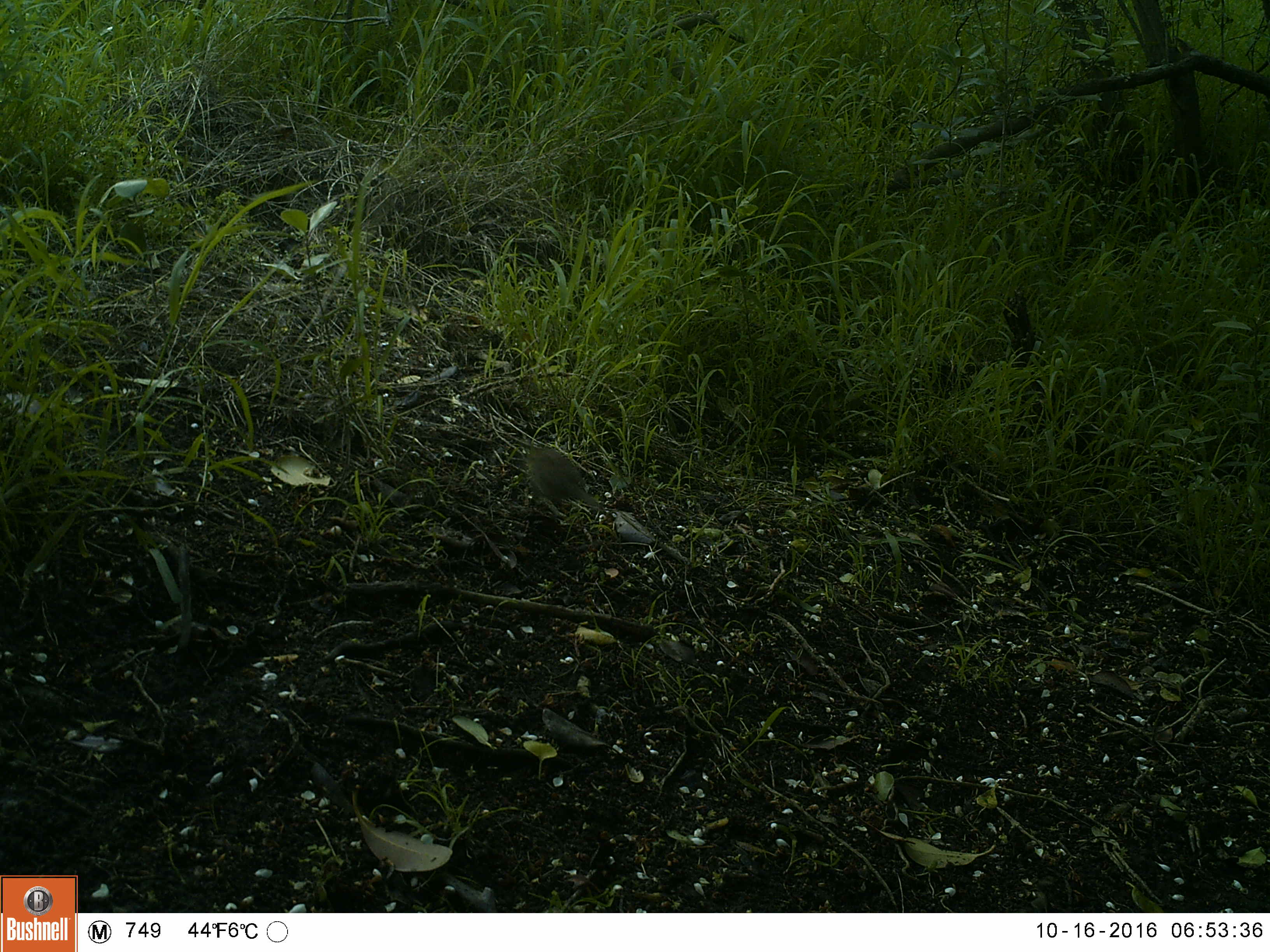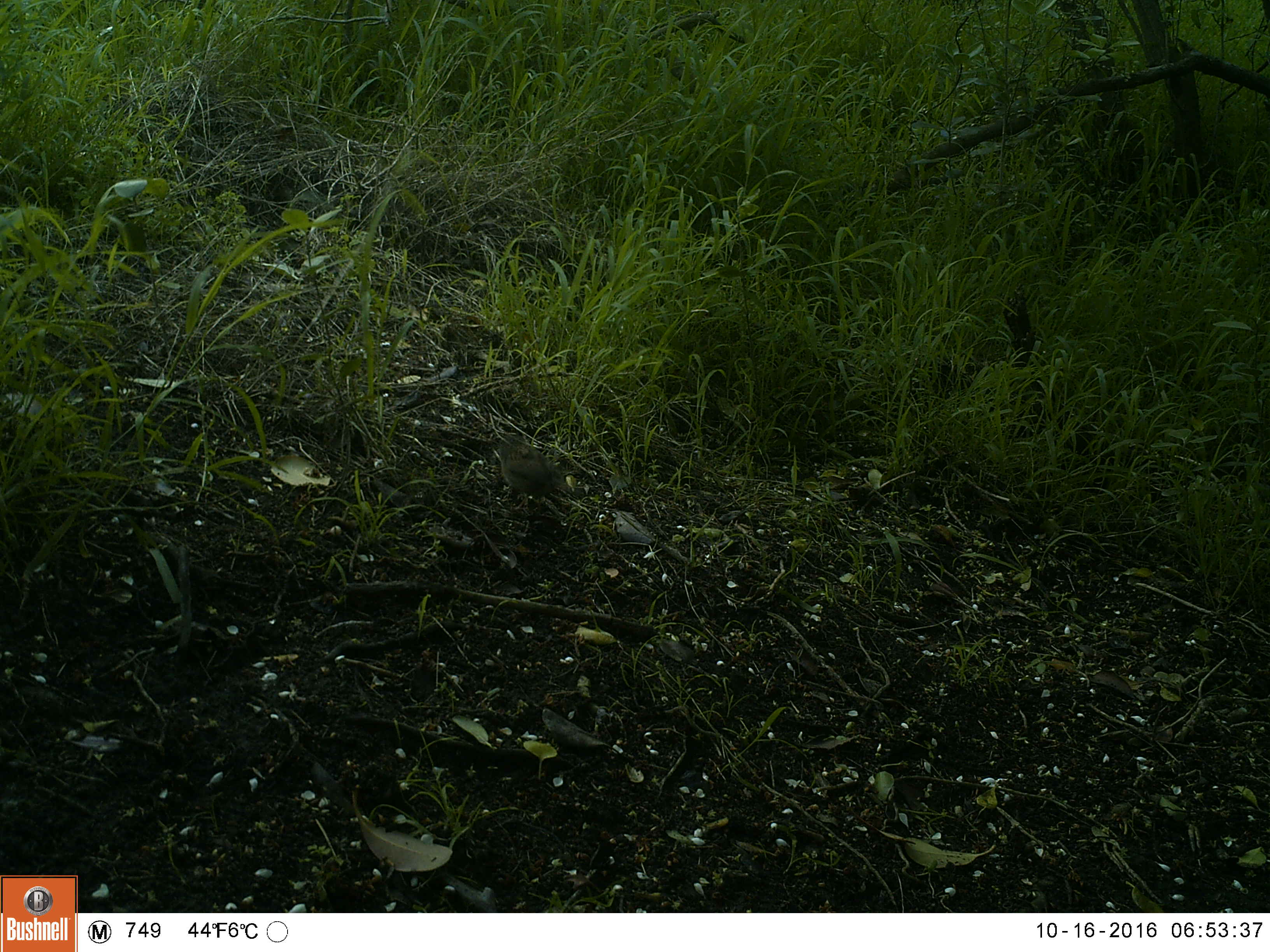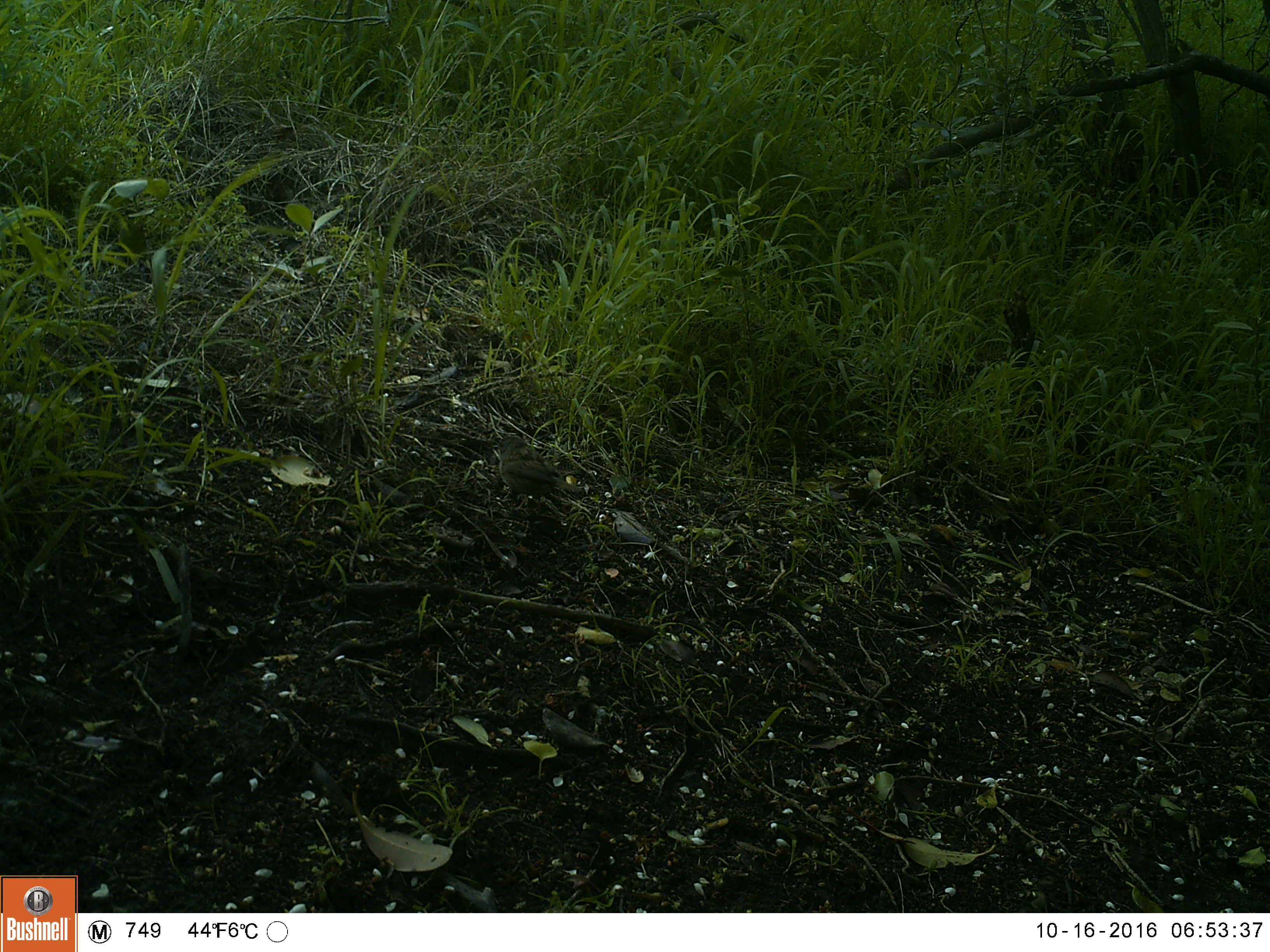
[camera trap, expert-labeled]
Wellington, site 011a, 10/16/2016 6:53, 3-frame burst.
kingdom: Animalia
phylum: Chordata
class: Aves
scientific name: Aves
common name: bird